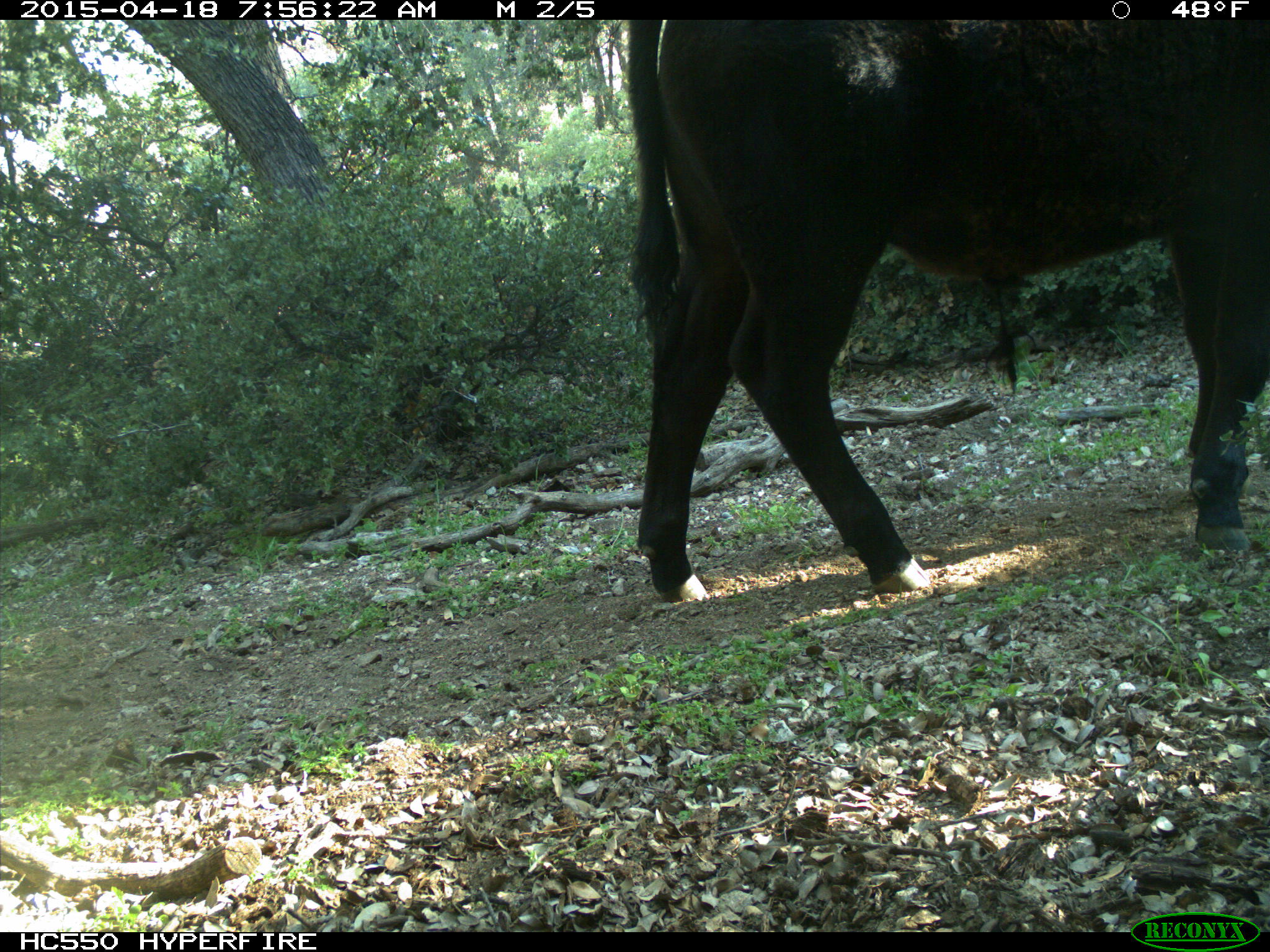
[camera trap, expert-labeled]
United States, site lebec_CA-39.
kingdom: Animalia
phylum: Chordata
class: Mammalia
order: Artiodactyla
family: Bovidae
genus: Bos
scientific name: Bos taurus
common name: domestic cow